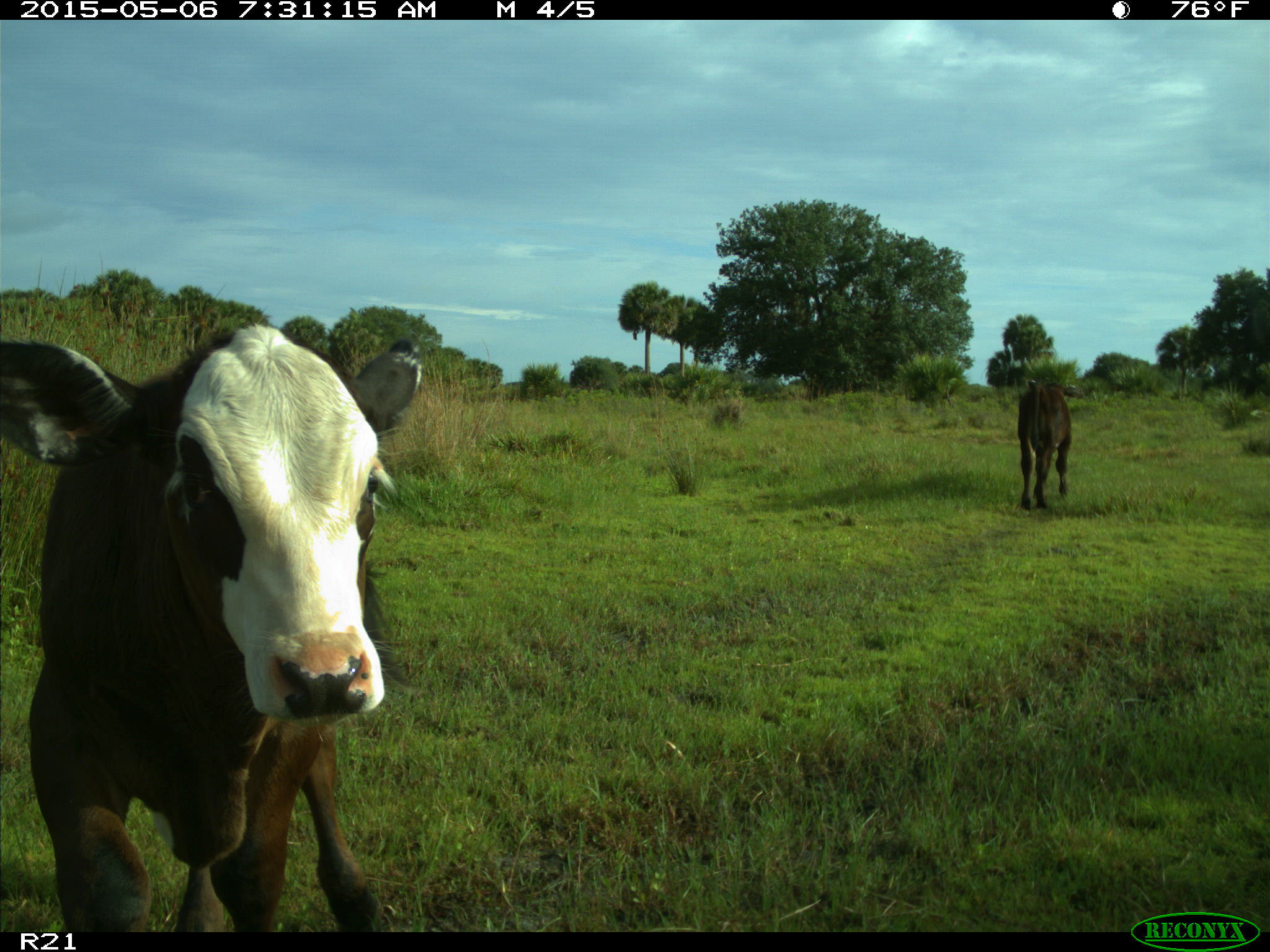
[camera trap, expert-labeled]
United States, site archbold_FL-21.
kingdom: Animalia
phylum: Chordata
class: Mammalia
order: Artiodactyla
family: Bovidae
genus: Bos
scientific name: Bos taurus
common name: domestic cow